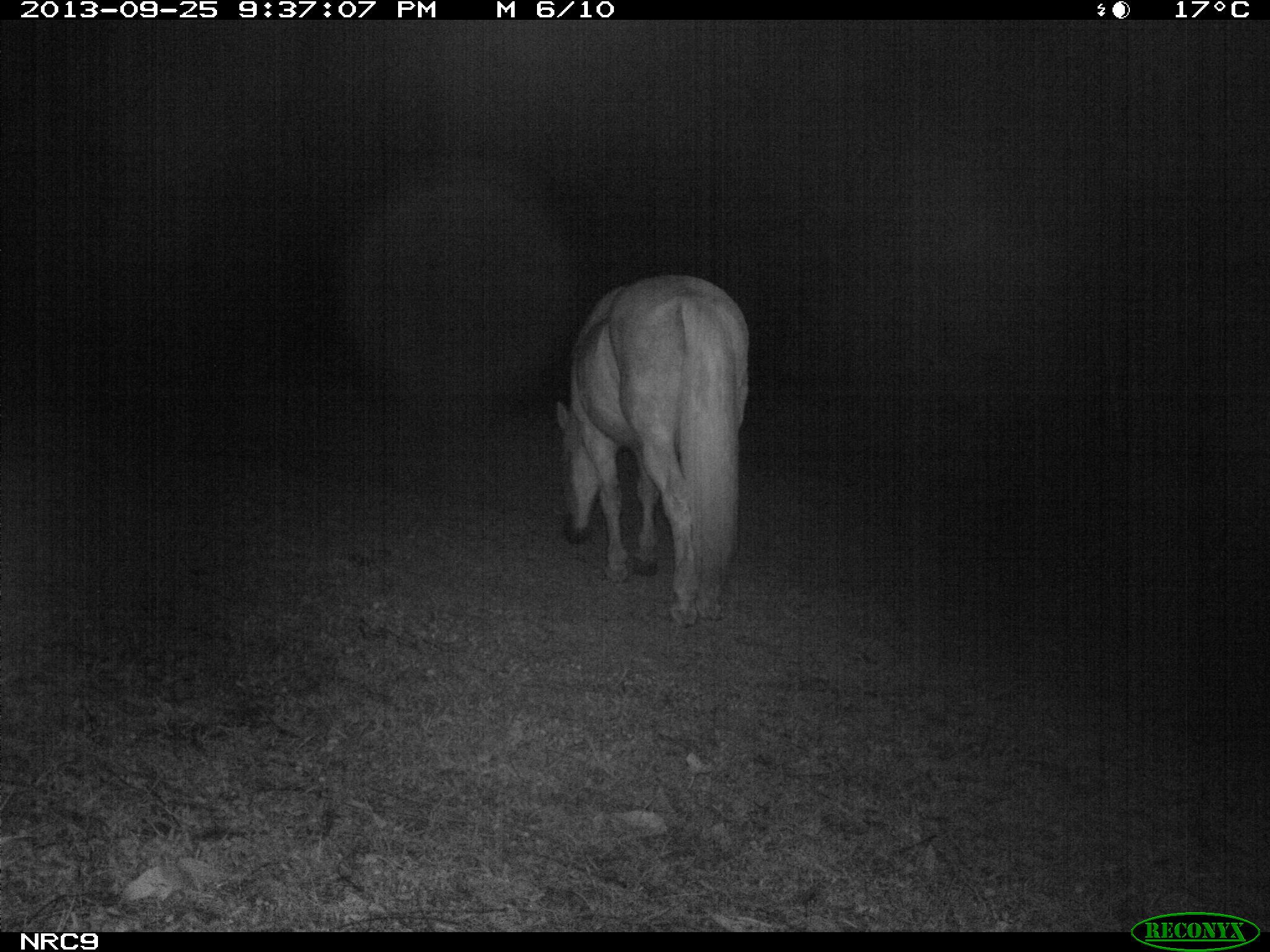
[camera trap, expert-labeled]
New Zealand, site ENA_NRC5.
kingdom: Animalia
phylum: Chordata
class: Mammalia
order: Perissodactyla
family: Equidae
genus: Equus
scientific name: Equus caballus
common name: horse